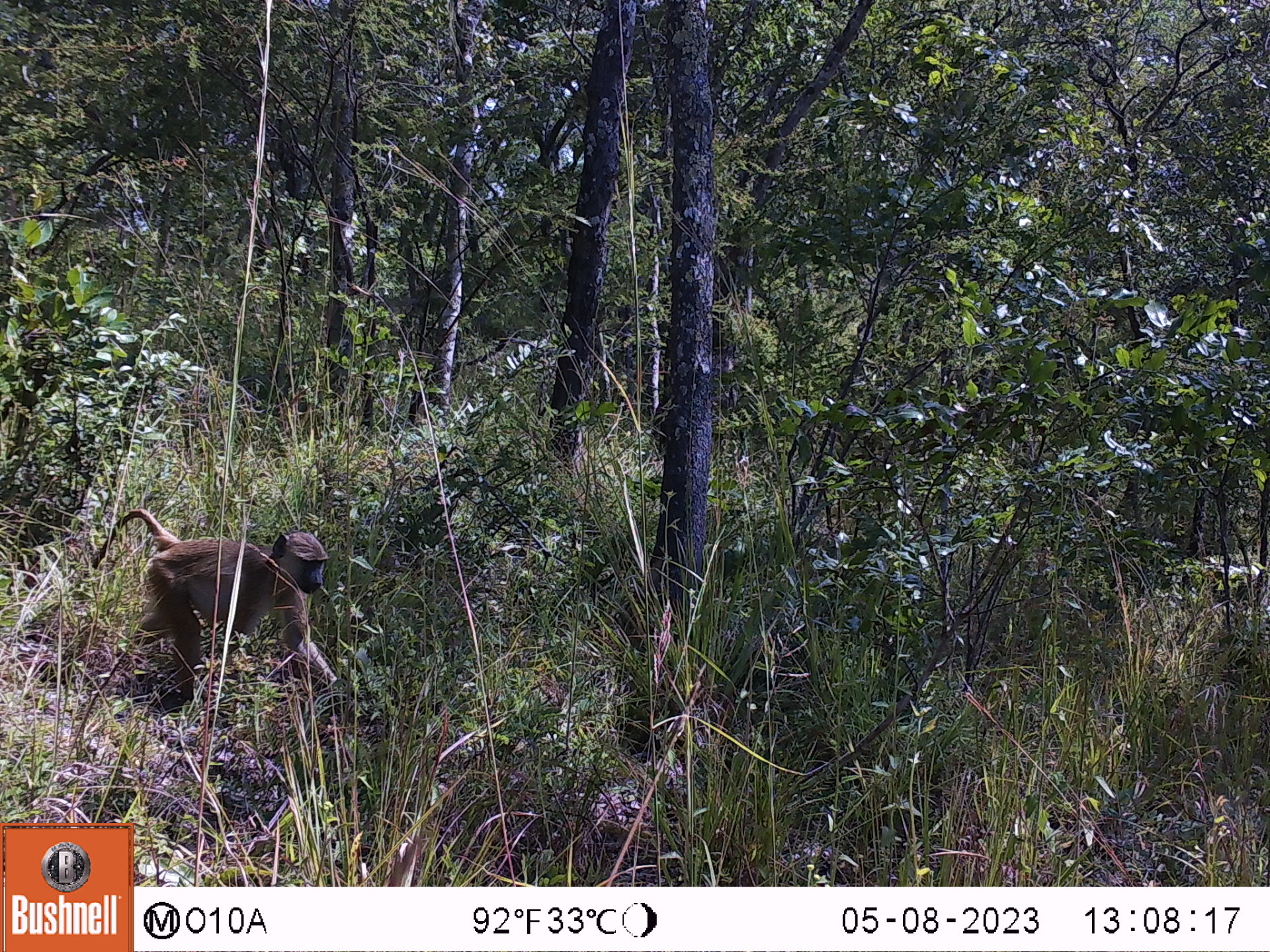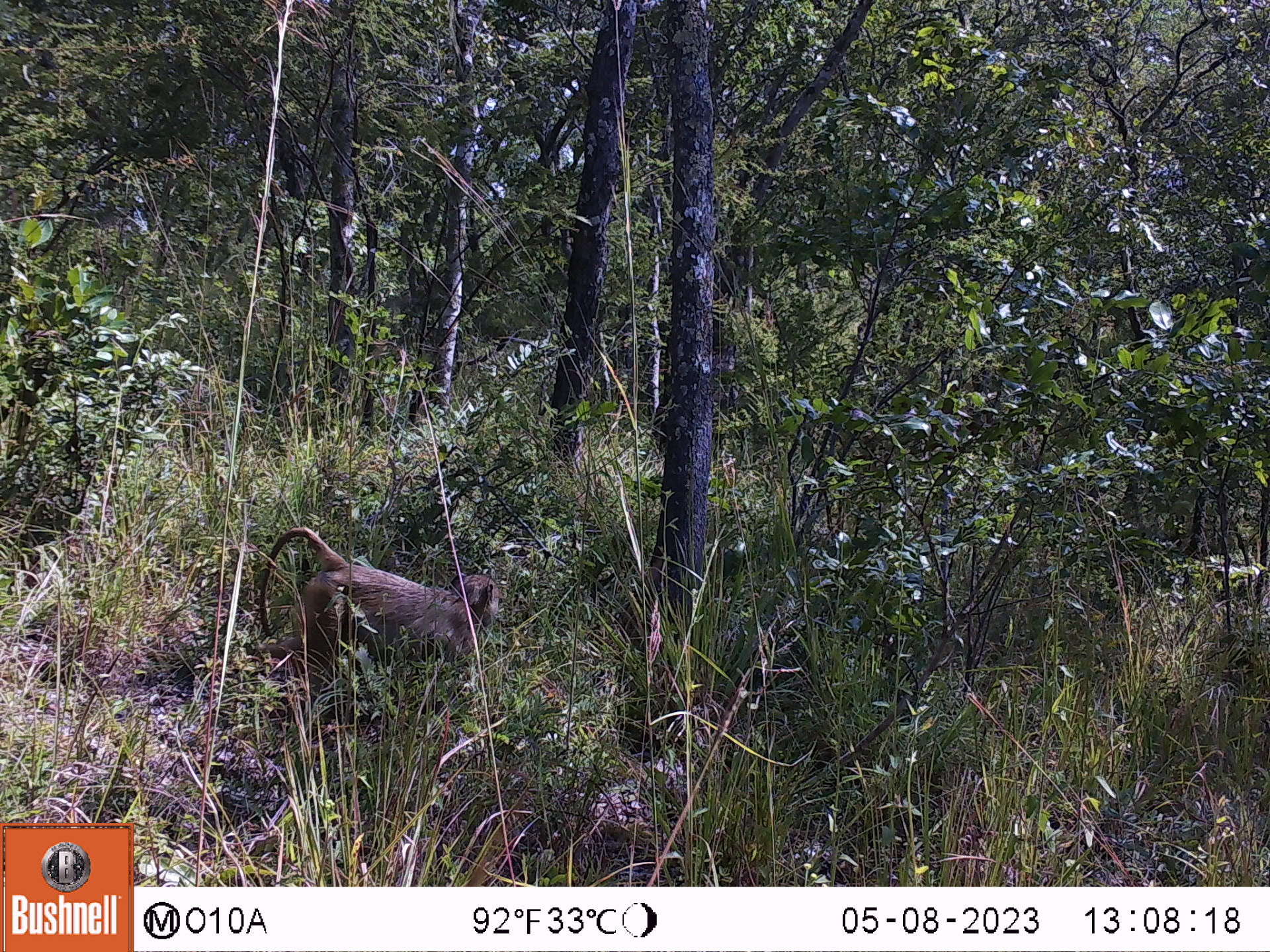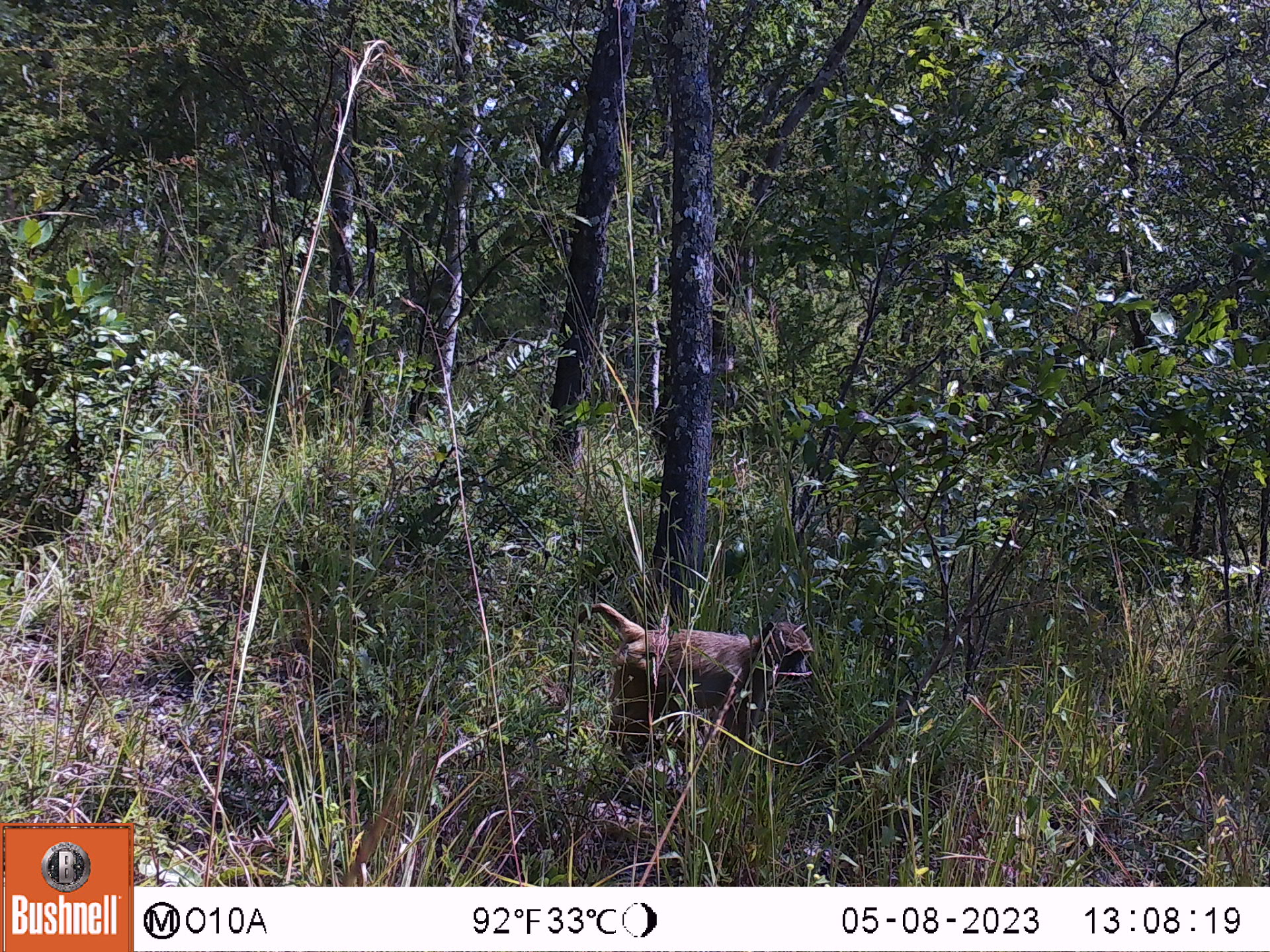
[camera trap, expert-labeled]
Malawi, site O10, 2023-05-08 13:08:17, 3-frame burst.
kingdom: Animalia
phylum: Chordata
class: Mammalia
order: Primates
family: Cercopithecidae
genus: Papio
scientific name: Papio cynocephalus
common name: yellow baboon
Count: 1.